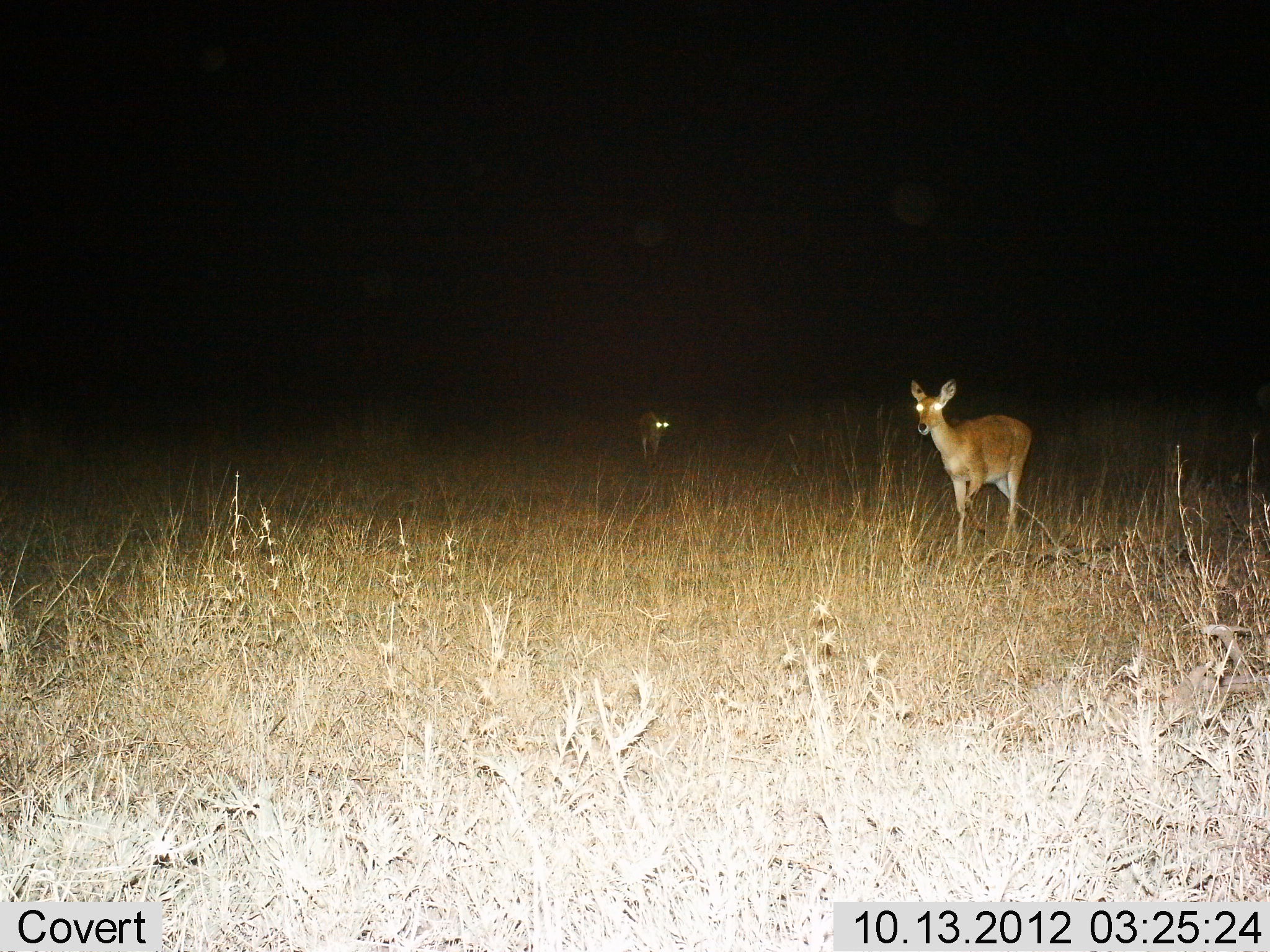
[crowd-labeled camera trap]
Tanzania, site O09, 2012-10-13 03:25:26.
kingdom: Animalia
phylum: Chordata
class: Mammalia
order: Artiodactyla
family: Bovidae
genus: Redunca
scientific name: Redunca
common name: reedbuck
Reedbuck (Redunca), count 2. Behavior (volunteer vote fractions): standing 64%, resting 0%, moving 45%, interacting 0%. Young present (vote fraction): 0%. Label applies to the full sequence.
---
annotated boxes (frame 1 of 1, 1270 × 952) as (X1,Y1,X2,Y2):
animal: (910,378,1032,566); (632,411,670,460)